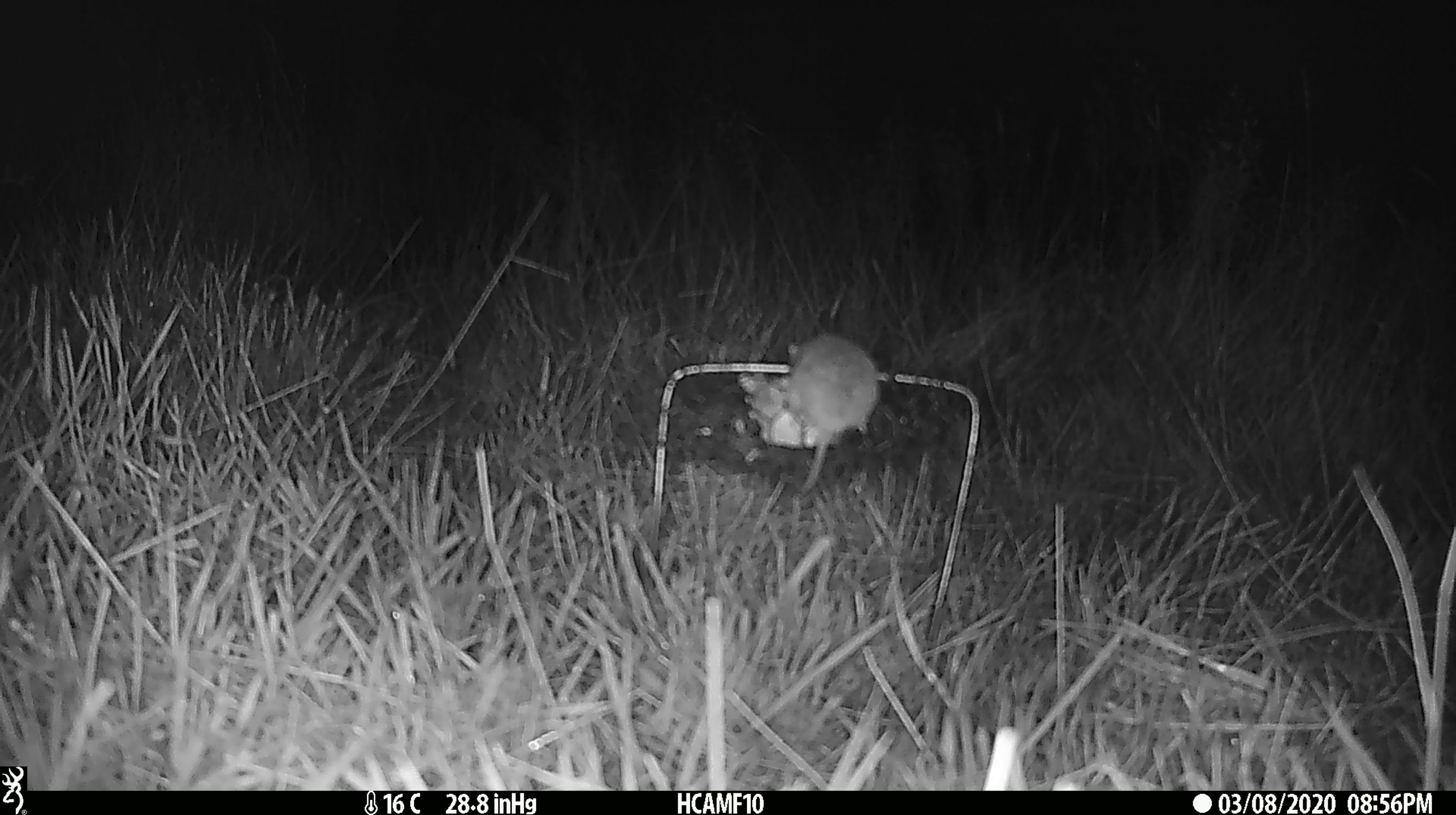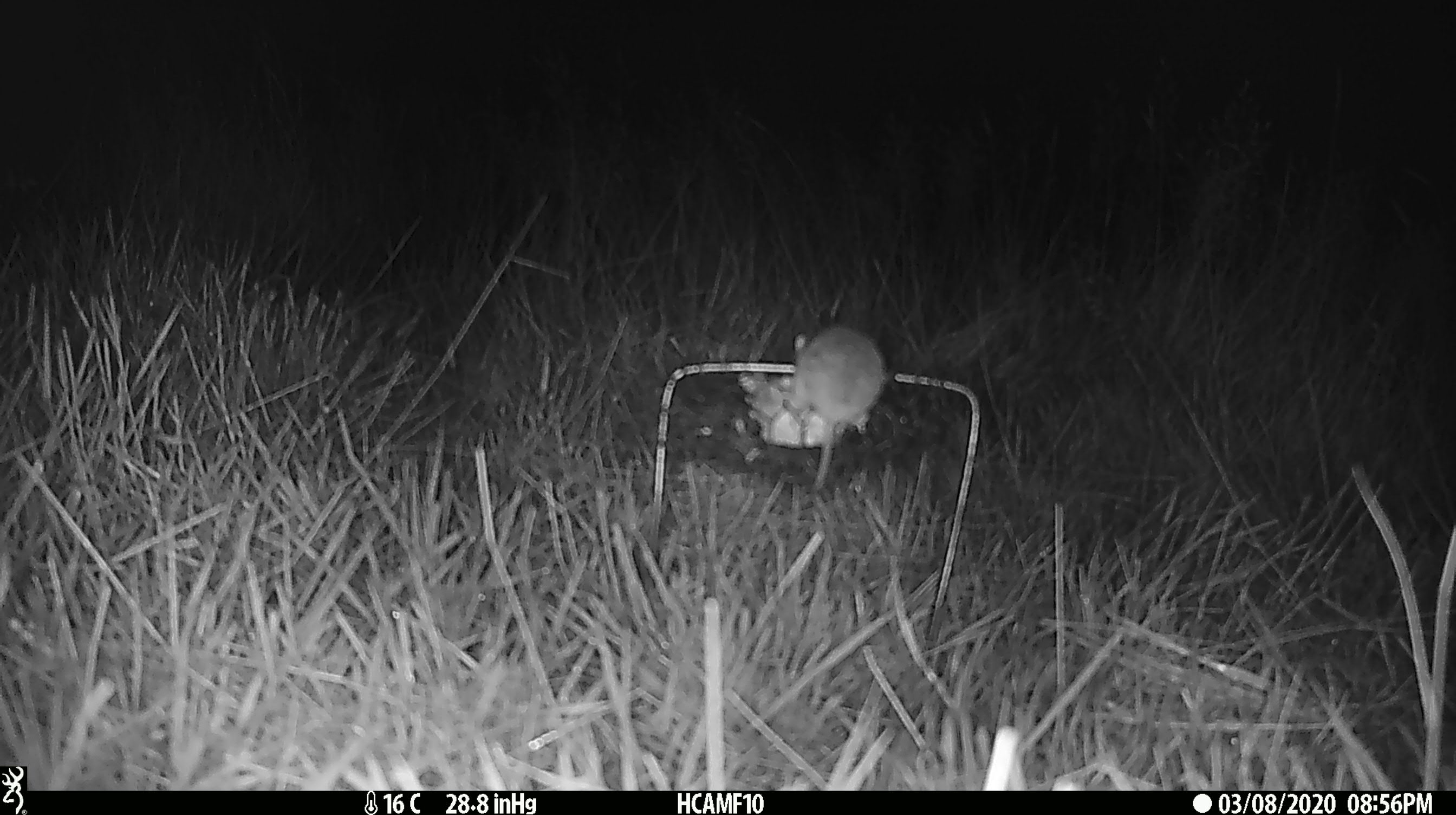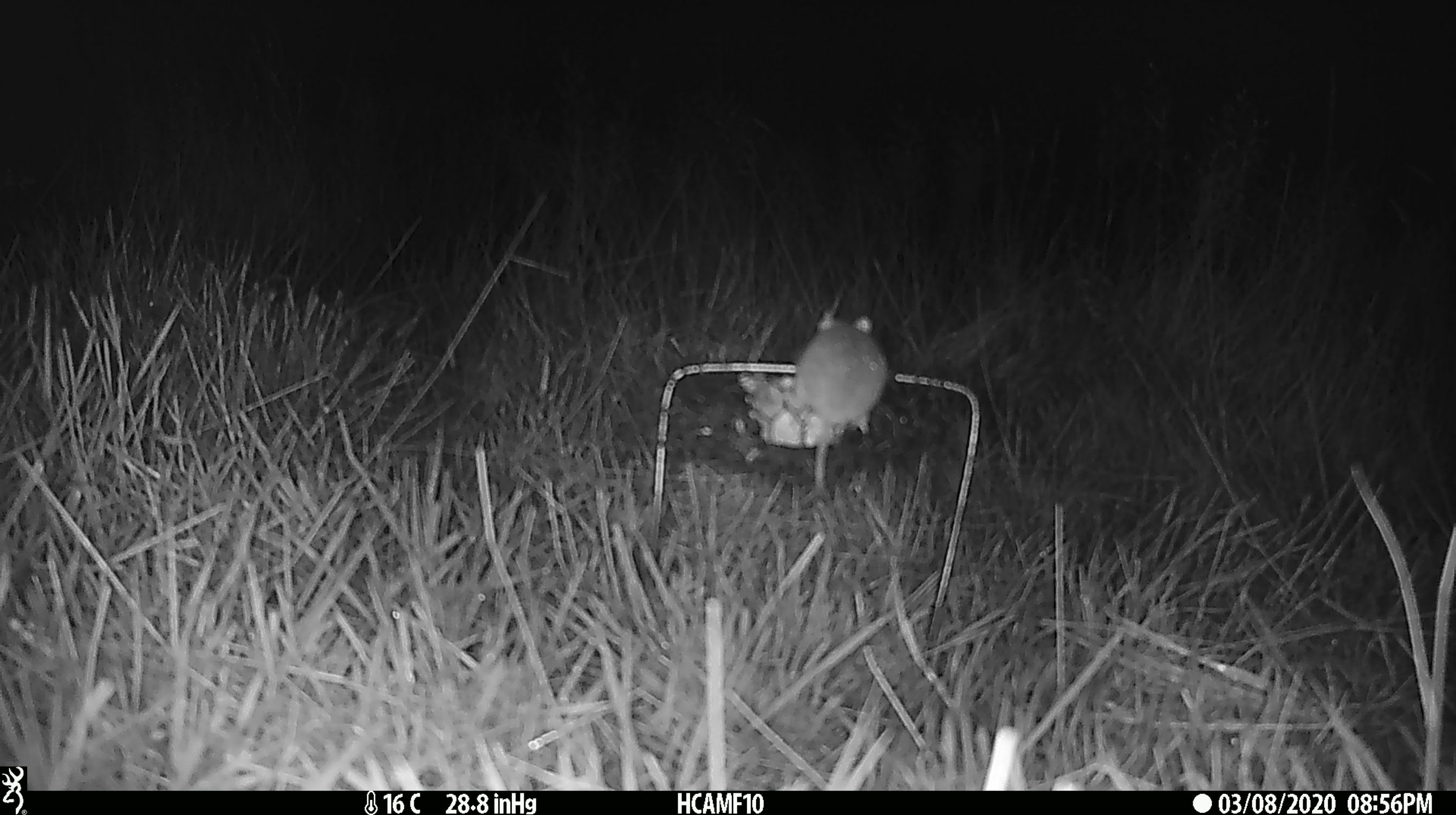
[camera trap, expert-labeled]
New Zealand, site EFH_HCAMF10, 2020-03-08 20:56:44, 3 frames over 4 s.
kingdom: Animalia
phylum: Chordata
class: Mammalia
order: Rodentia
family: Muridae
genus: Mus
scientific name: Mus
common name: mouse